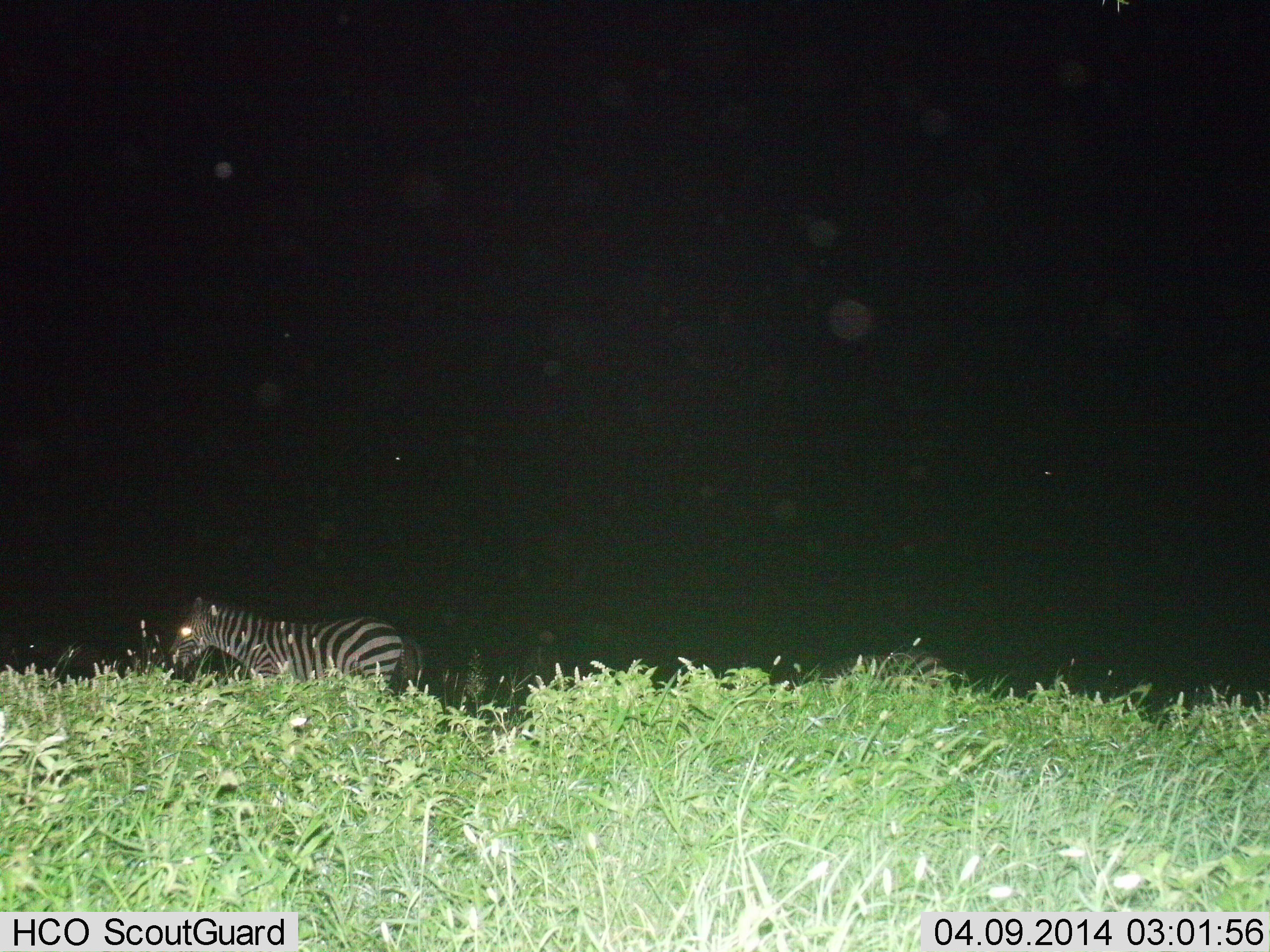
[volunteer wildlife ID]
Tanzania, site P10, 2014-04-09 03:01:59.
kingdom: Animalia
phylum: Chordata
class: Mammalia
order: Perissodactyla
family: Equidae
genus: Equus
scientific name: Equus quagga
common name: plains zebra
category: zebra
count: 1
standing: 40%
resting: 0%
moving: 60%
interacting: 0%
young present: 0%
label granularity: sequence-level